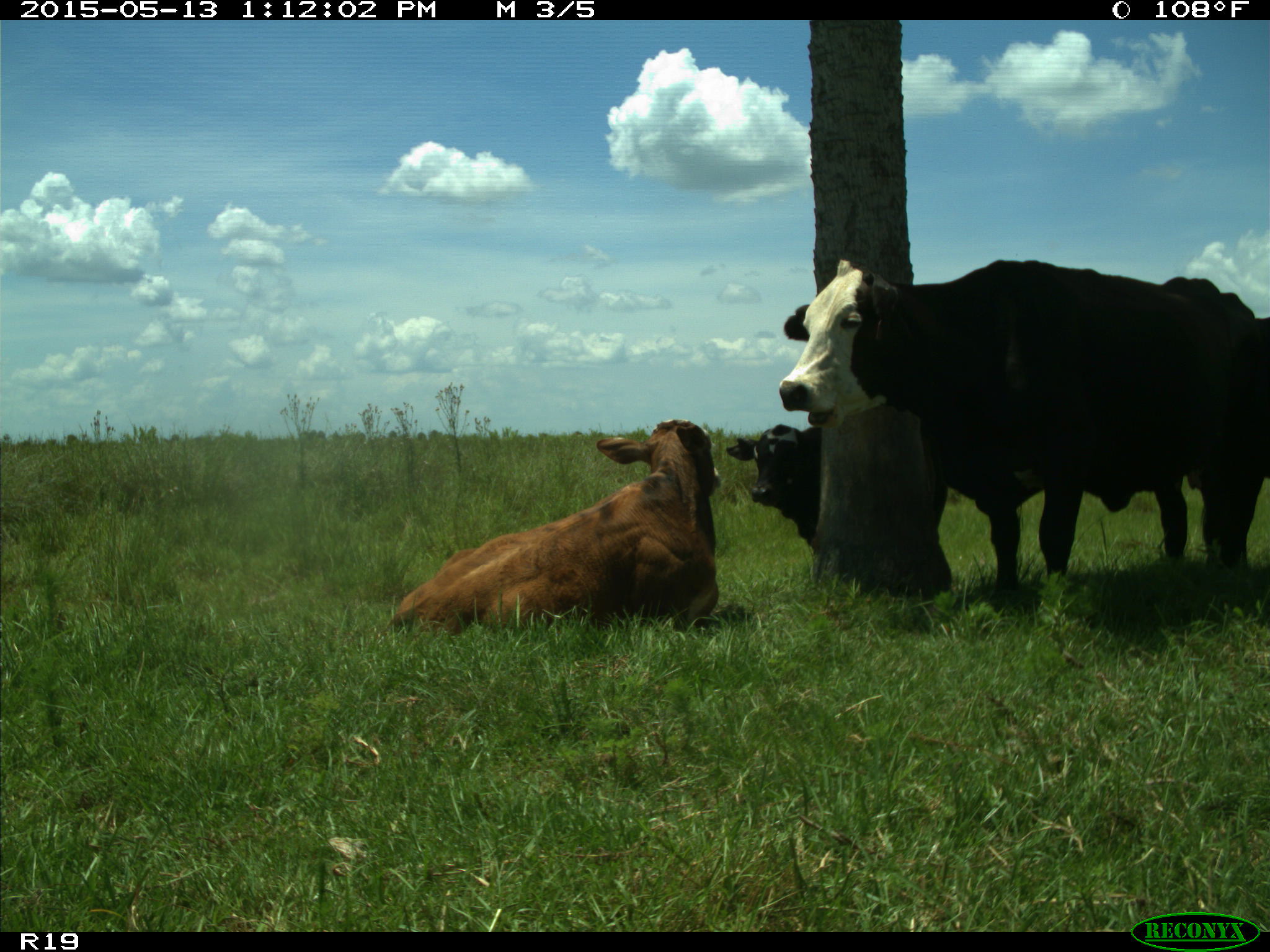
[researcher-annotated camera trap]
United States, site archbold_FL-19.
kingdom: Animalia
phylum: Chordata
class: Mammalia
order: Artiodactyla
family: Bovidae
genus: Bos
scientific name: Bos taurus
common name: domestic cow